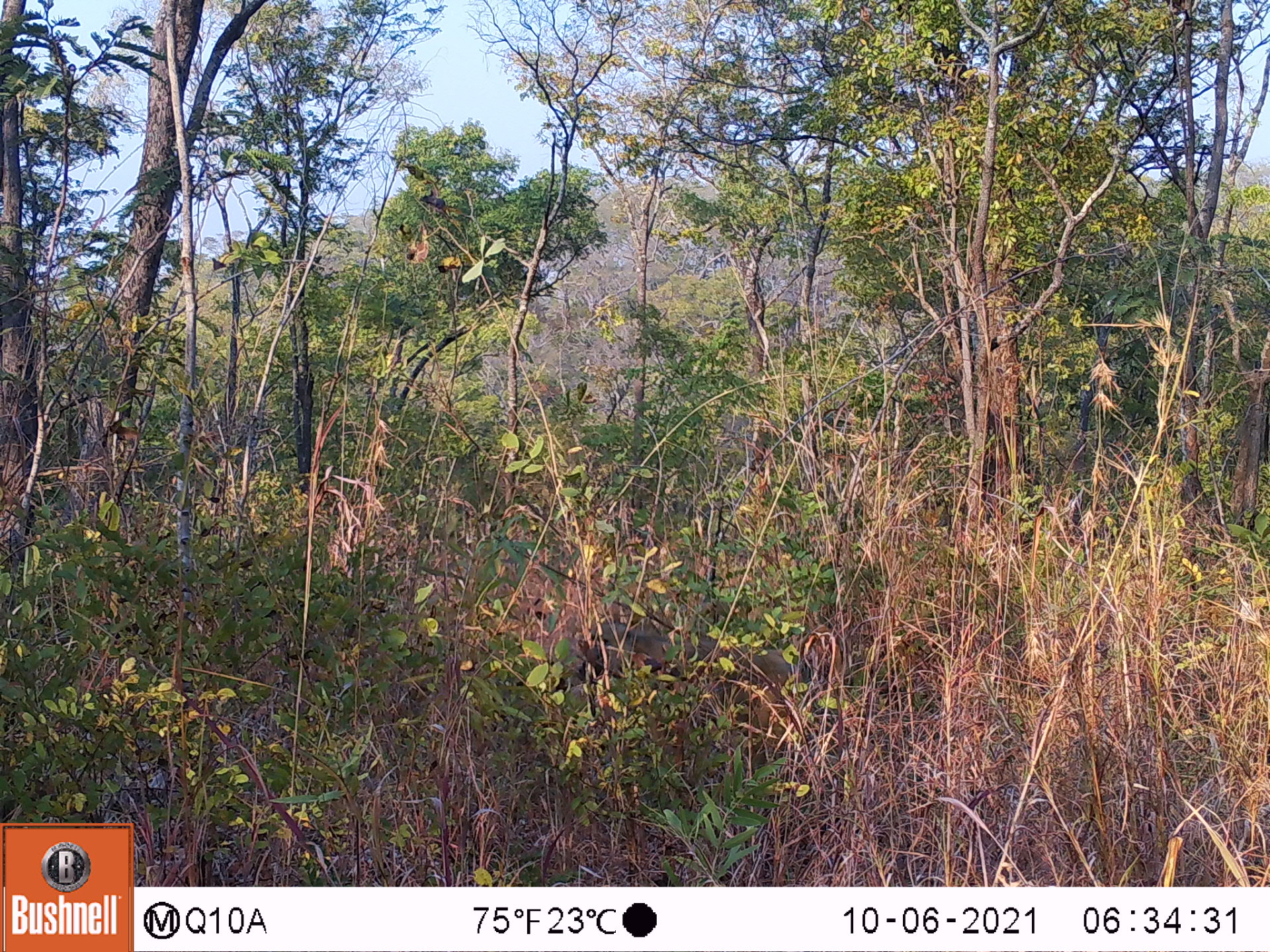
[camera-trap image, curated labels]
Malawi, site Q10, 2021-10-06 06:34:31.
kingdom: Animalia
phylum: Chordata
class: Mammalia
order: Primates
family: Cercopithecidae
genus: Papio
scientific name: Papio cynocephalus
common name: yellow baboon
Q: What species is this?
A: Yellow baboon (Papio cynocephalus).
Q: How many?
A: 1.